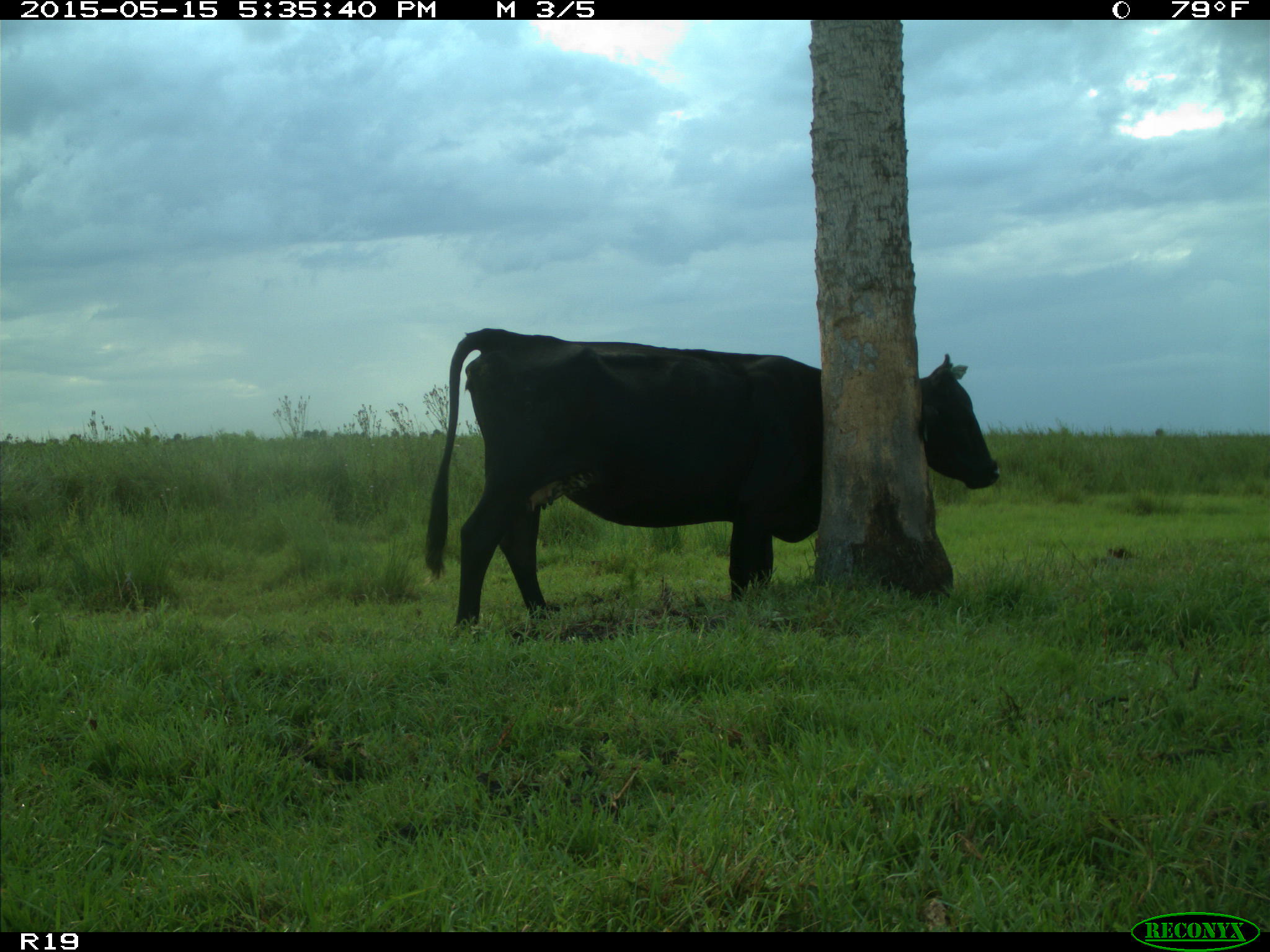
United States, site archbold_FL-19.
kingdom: Animalia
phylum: Chordata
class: Mammalia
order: Artiodactyla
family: Bovidae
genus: Bos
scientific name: Bos taurus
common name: domestic cow